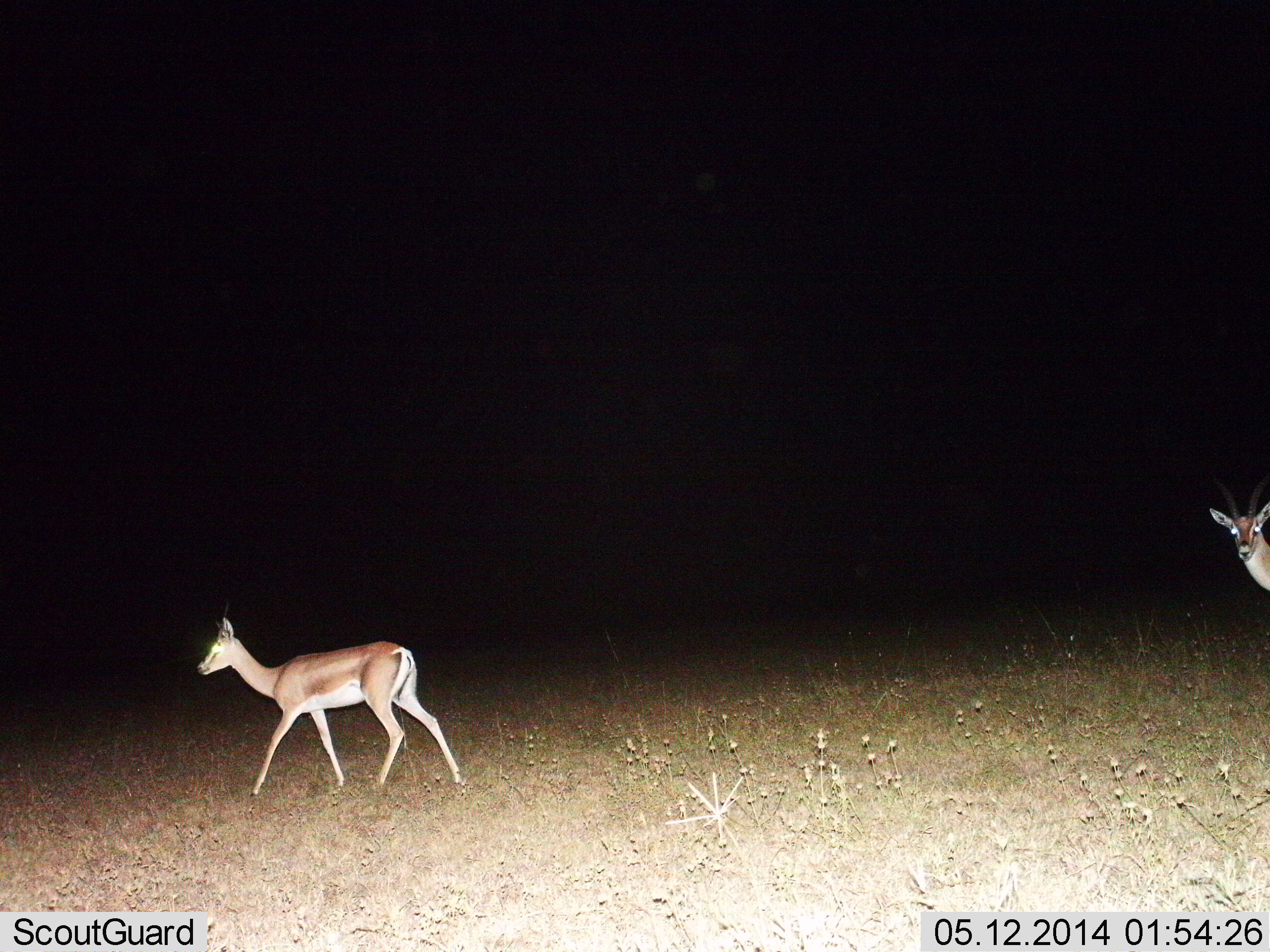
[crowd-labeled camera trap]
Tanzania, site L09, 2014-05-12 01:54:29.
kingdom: Animalia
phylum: Chordata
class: Mammalia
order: Artiodactyla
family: Bovidae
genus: Nanger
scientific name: Nanger granti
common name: grant's gazelle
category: gazellegrants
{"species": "gazellegrants (grant's gazelle) (Nanger granti)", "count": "2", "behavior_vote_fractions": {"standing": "60%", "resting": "0%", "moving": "80%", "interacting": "0%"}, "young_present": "0%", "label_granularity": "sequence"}